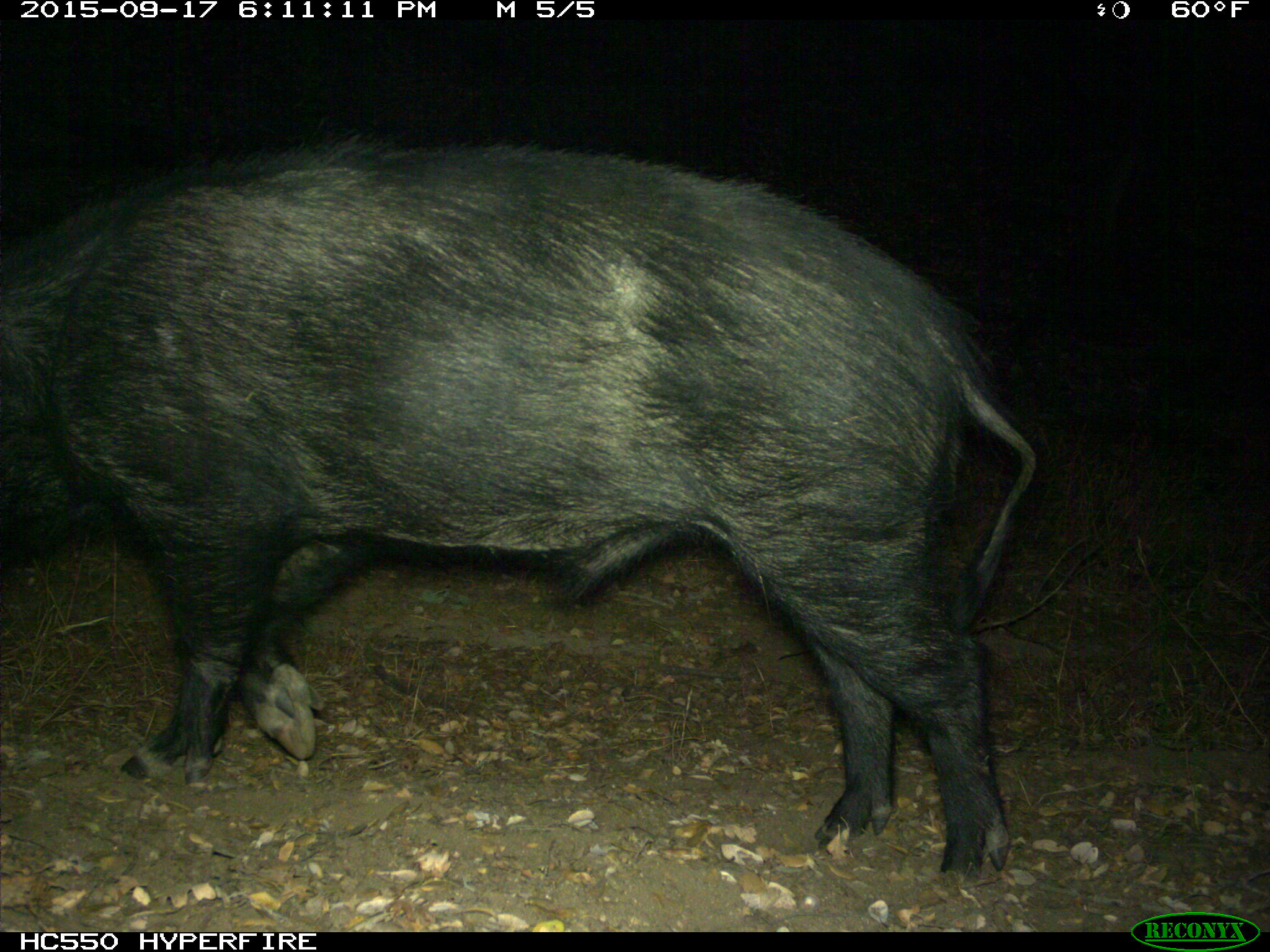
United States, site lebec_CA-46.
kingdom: Animalia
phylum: Chordata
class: Mammalia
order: Artiodactyla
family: Suidae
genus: Sus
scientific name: Sus scrofa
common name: wild boar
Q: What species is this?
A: Sus scrofa (wild boar).